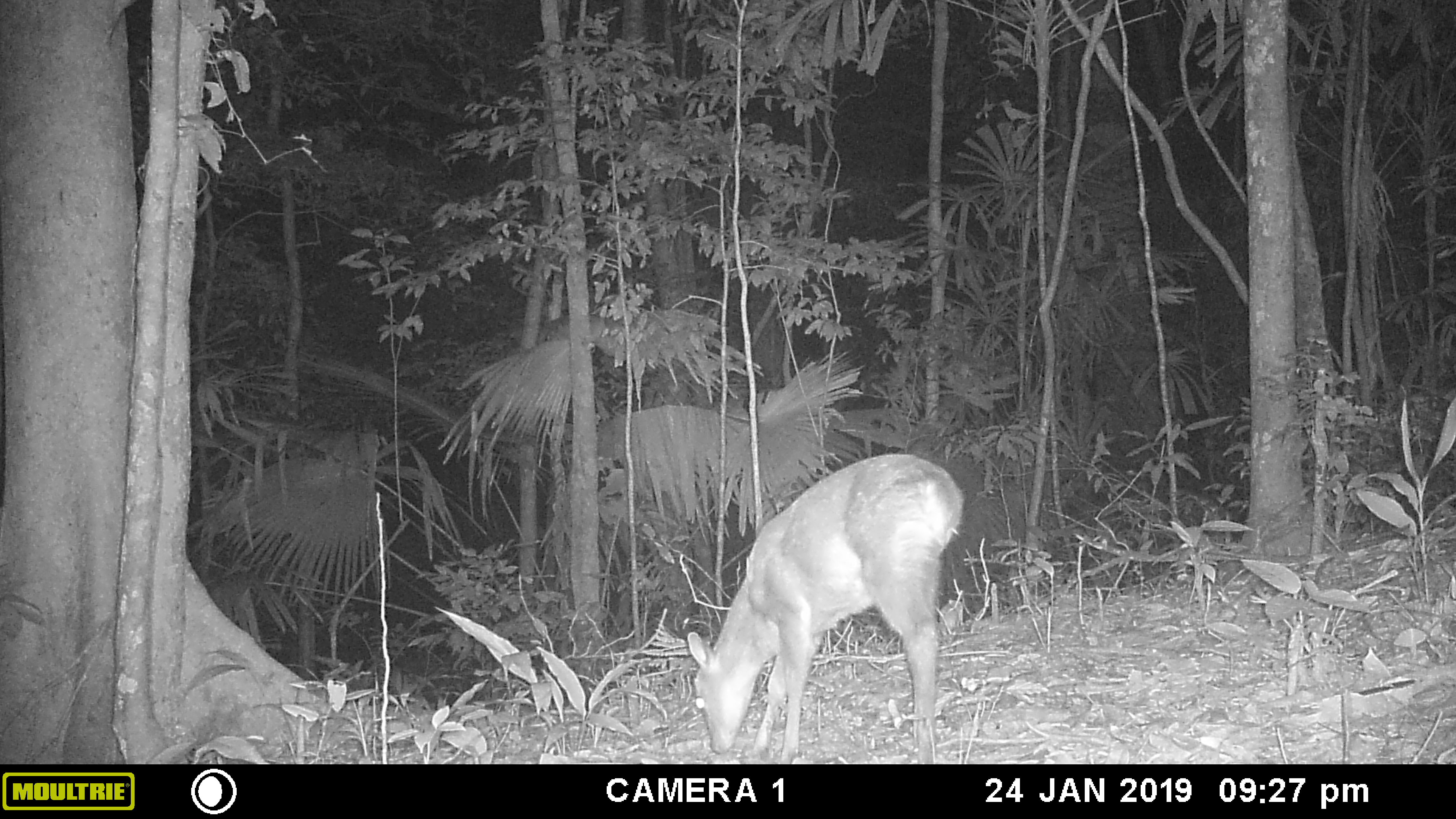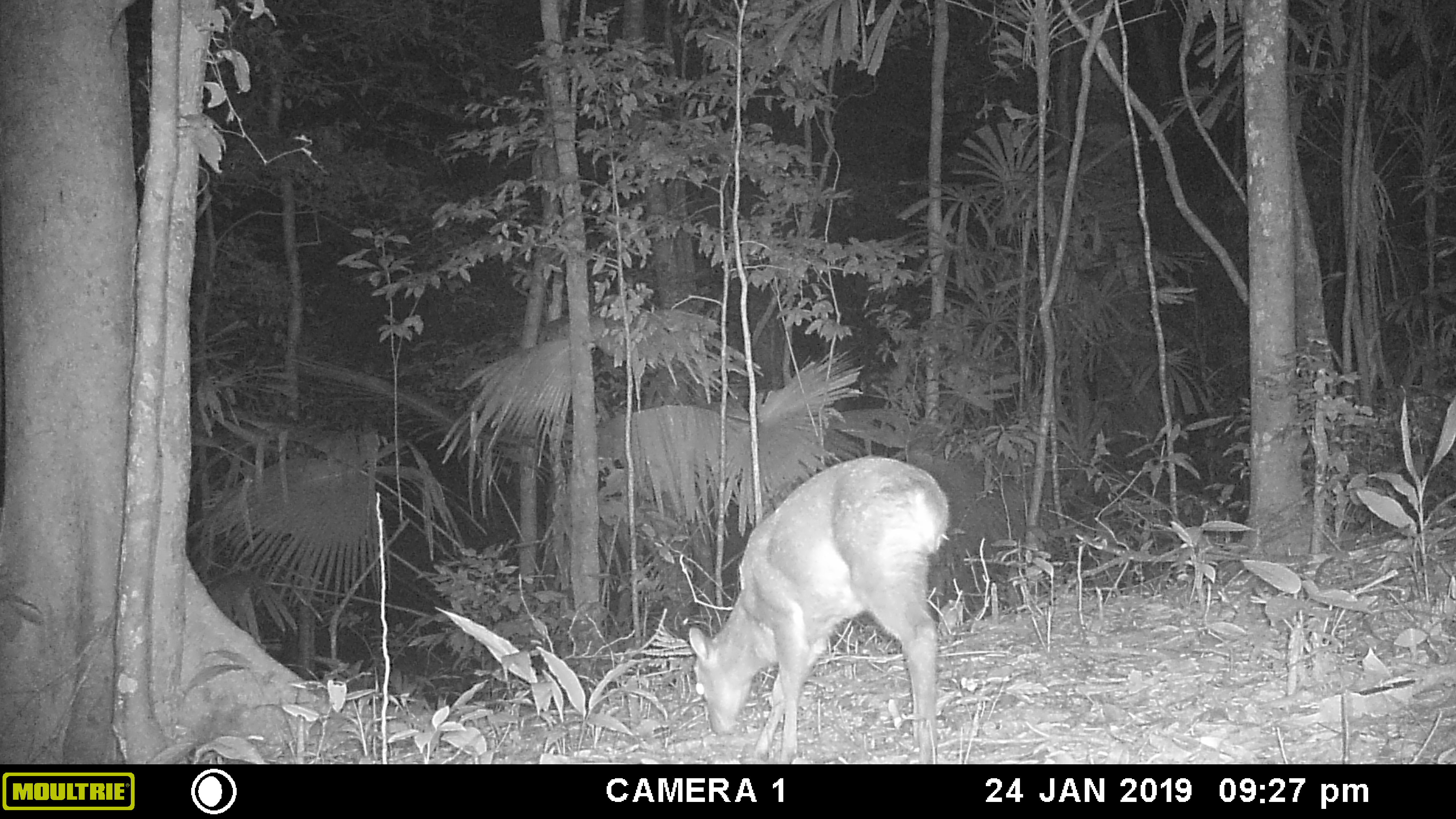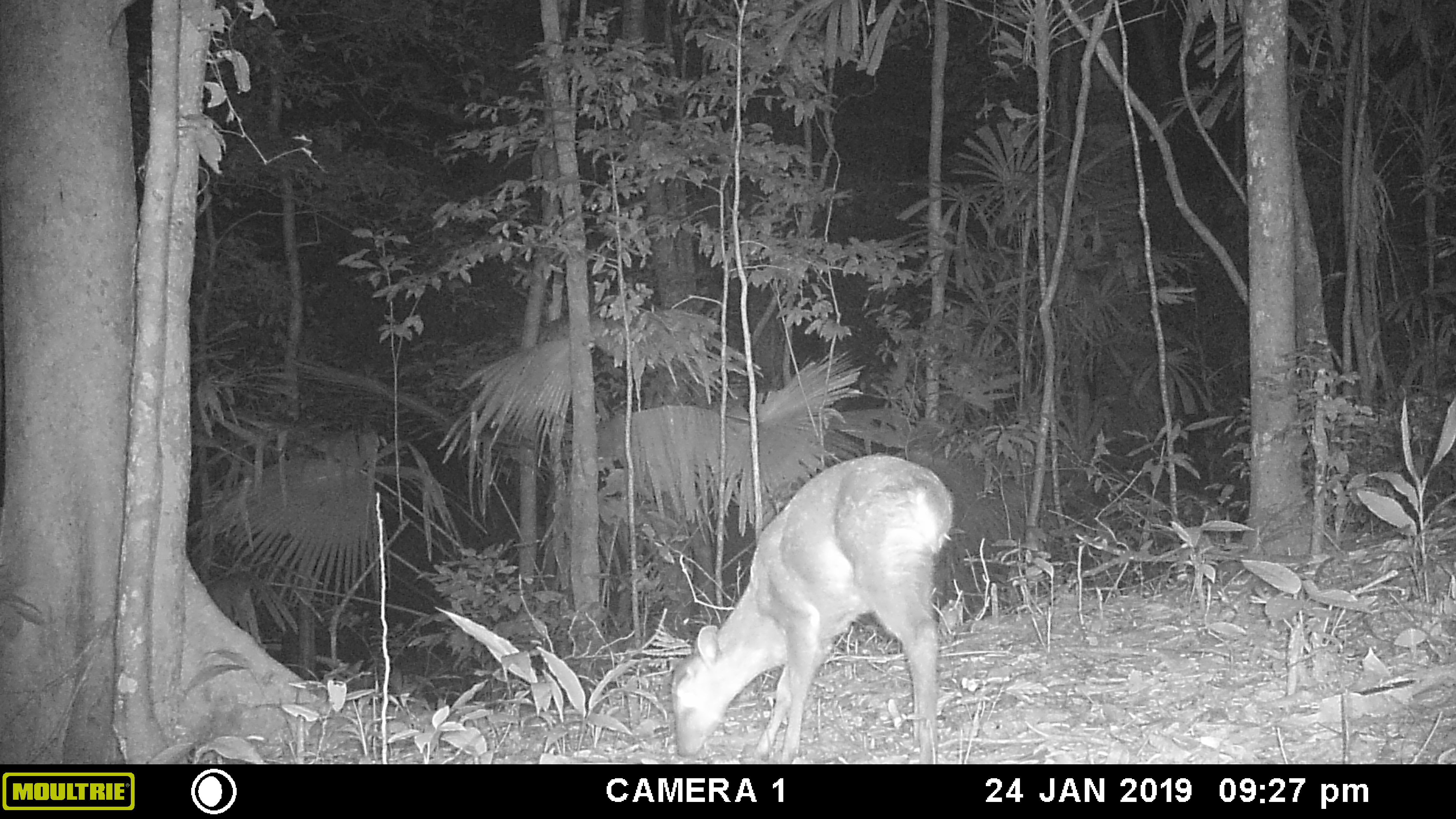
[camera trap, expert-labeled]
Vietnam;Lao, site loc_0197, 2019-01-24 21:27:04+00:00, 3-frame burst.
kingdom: Animalia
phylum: Chordata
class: Mammalia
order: Artiodactyla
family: Cervidae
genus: Muntiacus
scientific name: Muntiacus vuquangensis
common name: large-antlered muntjac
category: large antlered muntjac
Large antlered muntjac (large-antlered muntjac) (Muntiacus vuquangensis). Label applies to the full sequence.